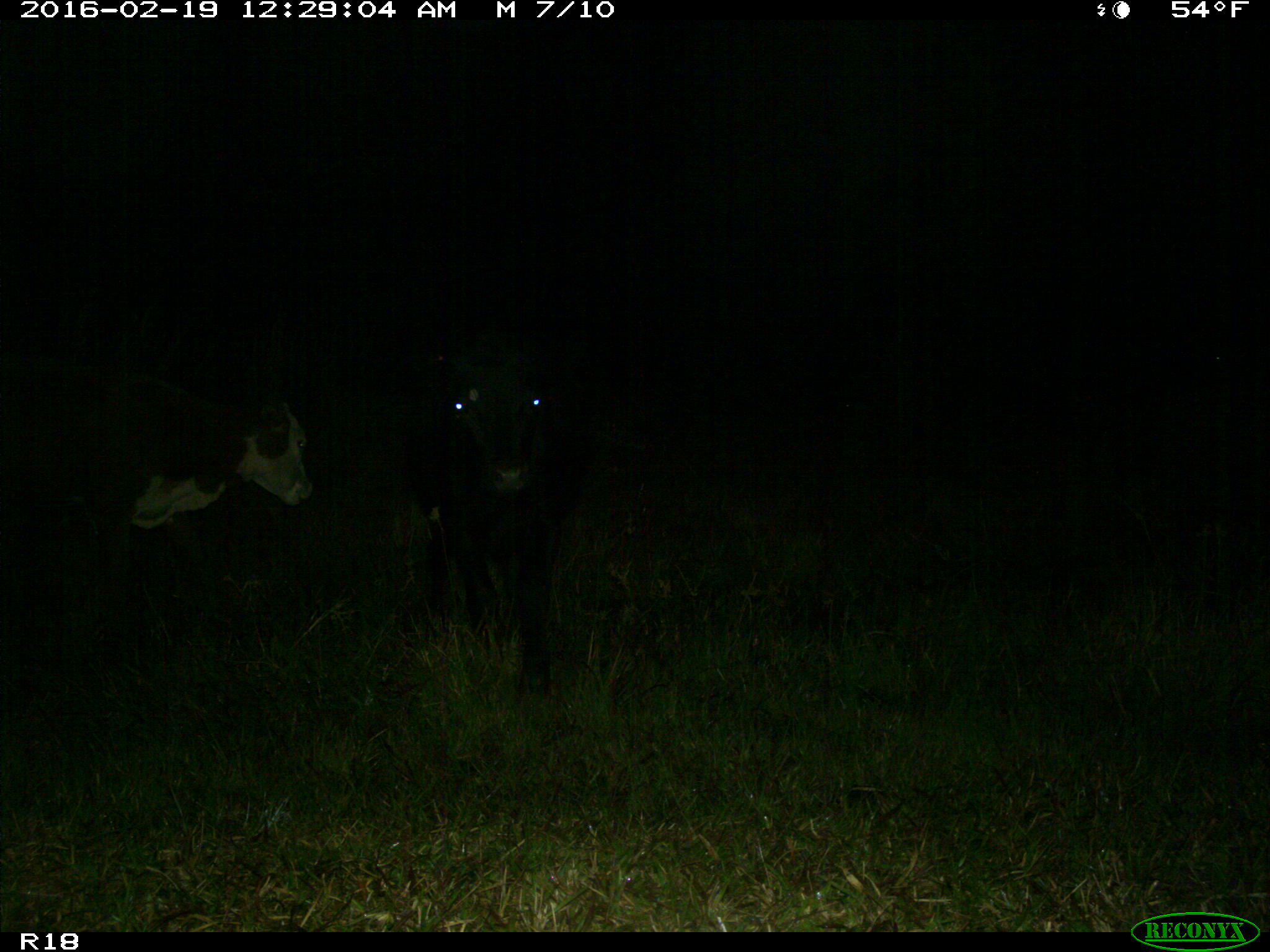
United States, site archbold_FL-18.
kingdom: Animalia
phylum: Chordata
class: Mammalia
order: Artiodactyla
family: Bovidae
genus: Bos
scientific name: Bos taurus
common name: domestic cow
Bos taurus (domestic cow).